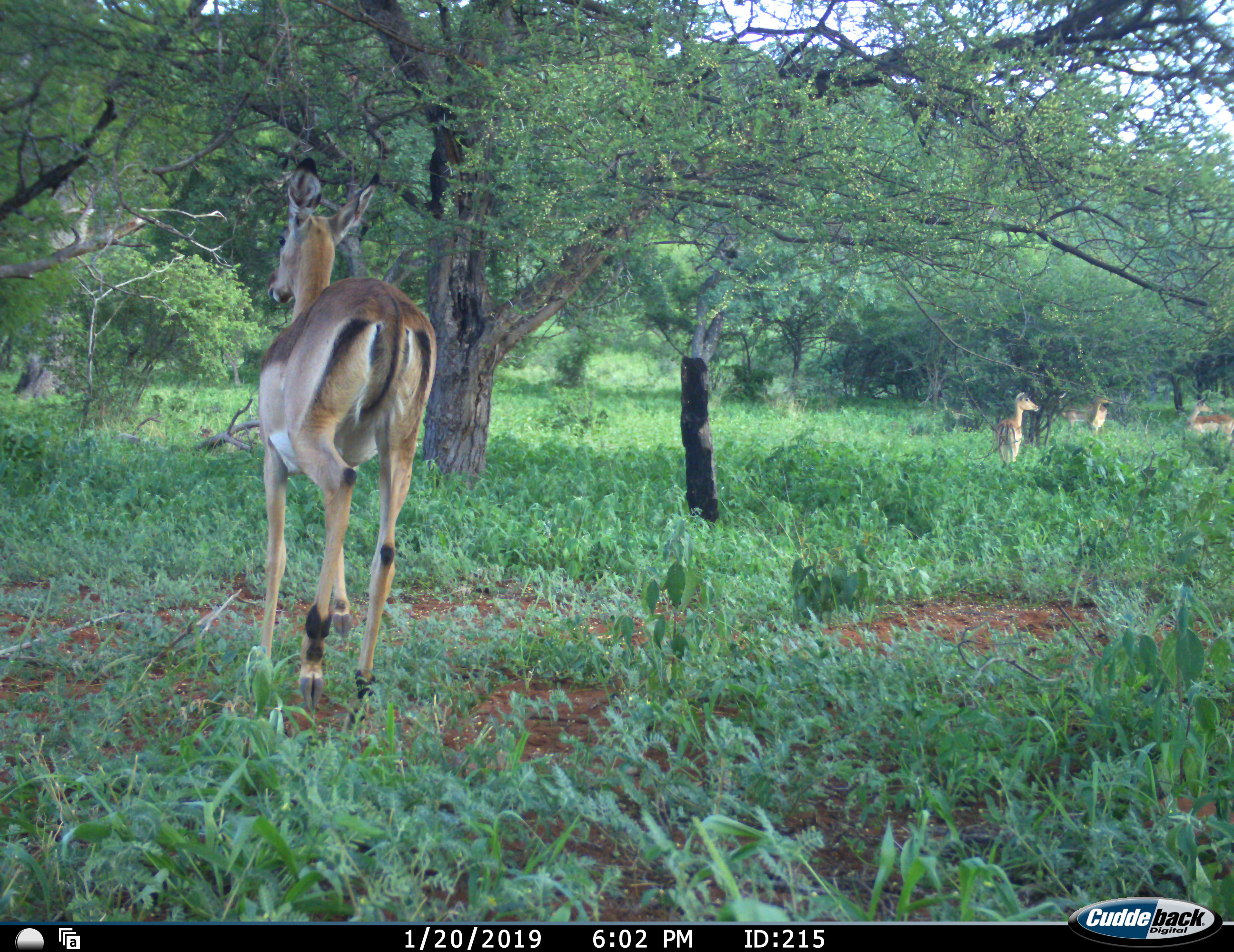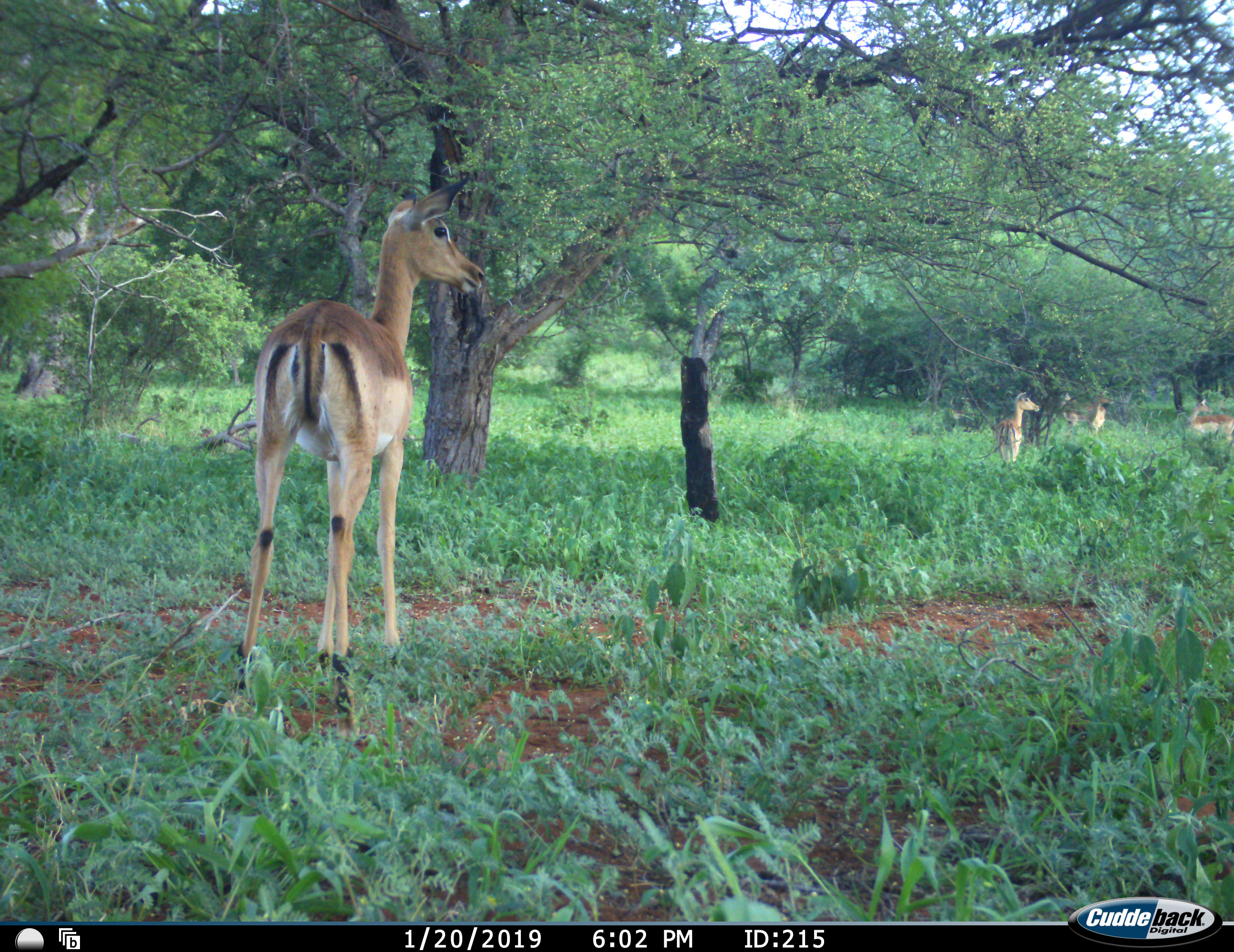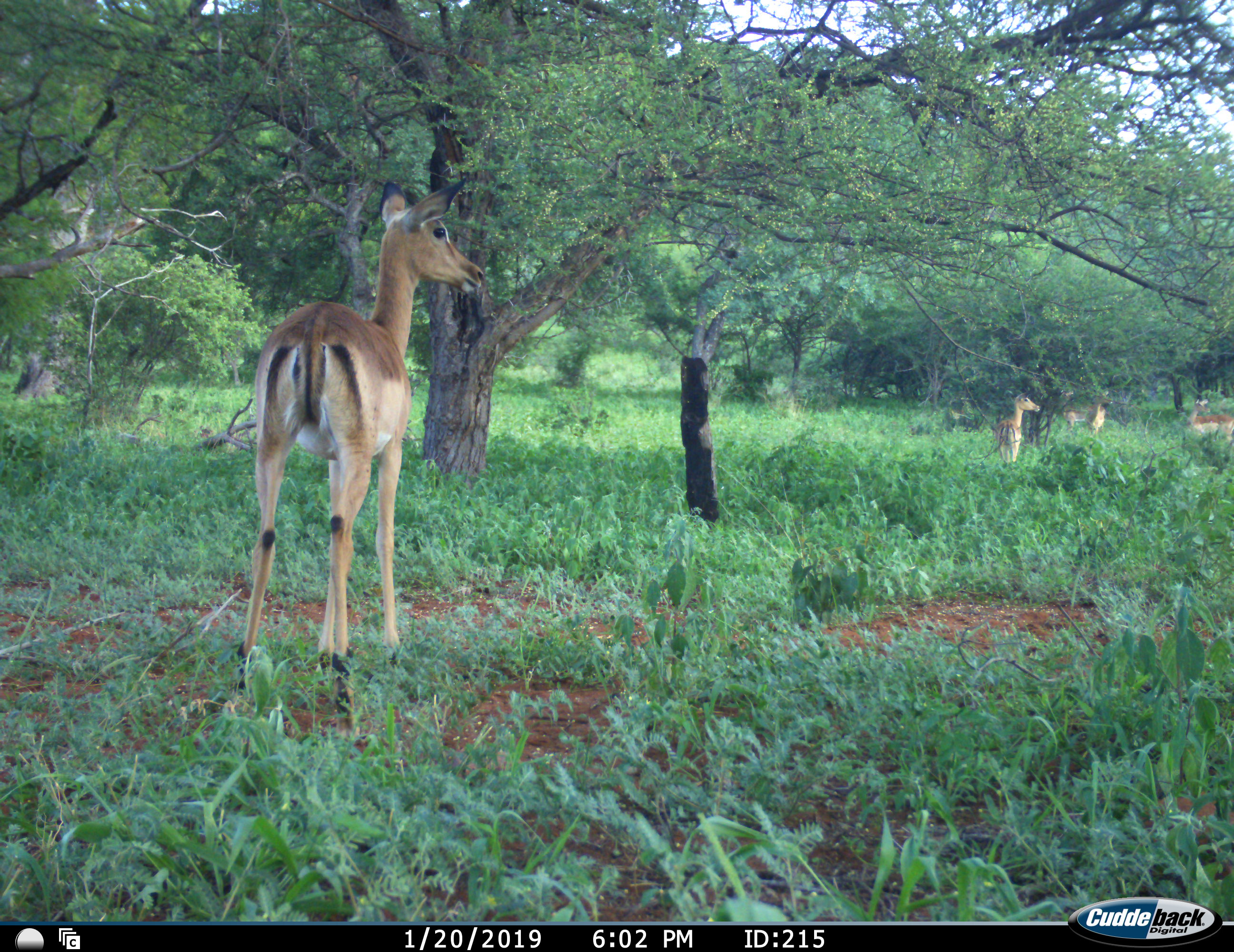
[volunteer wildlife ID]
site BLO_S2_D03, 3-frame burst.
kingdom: Animalia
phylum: Chordata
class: Mammalia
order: Artiodactyla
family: Bovidae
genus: Aepyceros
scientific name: Aepyceros melampus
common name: impala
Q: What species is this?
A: Impala (Aepyceros melampus).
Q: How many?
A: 4.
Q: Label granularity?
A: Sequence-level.